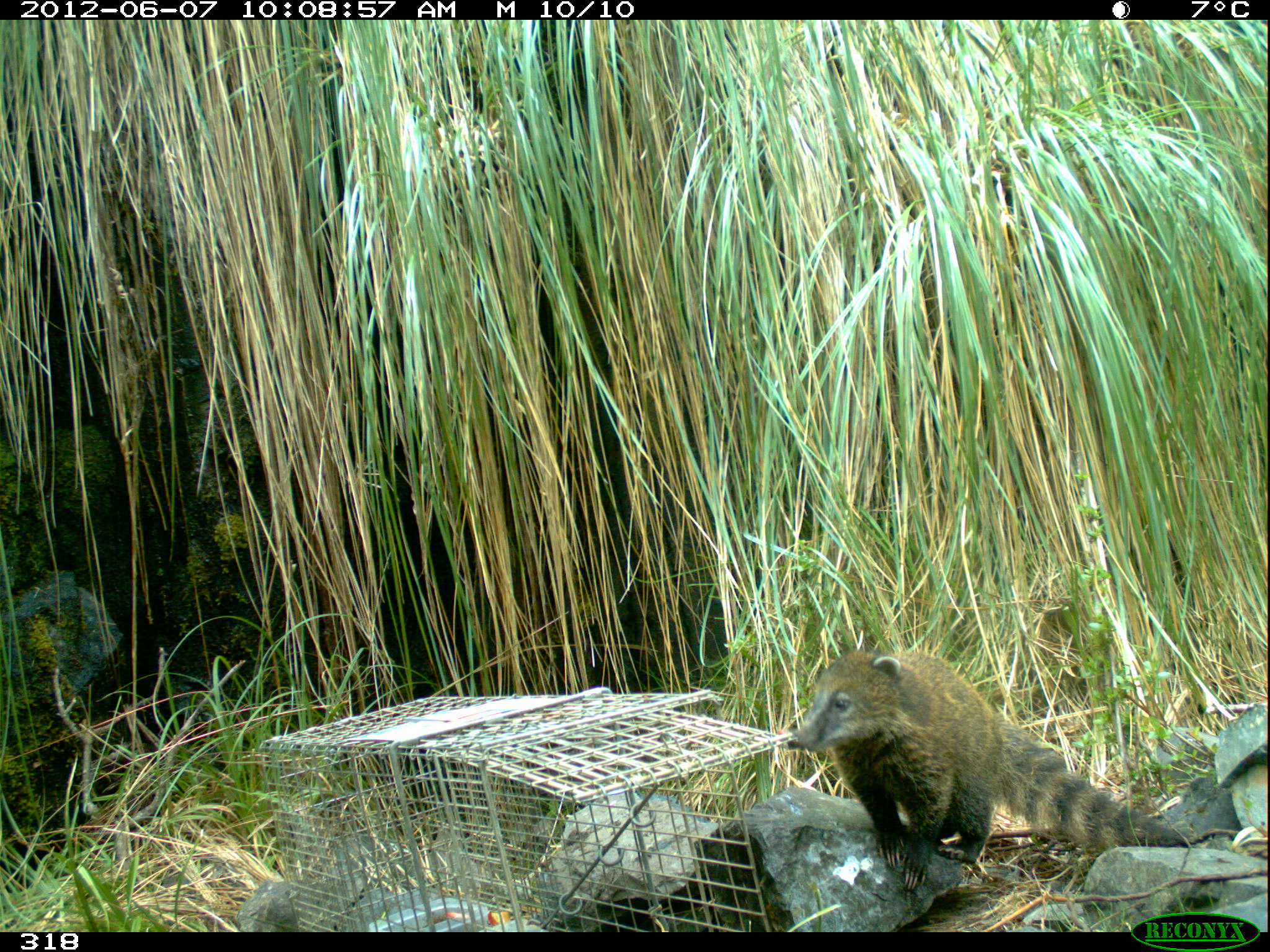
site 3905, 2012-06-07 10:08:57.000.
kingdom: Animalia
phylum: Chordata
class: Mammalia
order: Carnivora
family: Procyonidae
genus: Nasua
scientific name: Nasua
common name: coatis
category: unknown coati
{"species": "unknown coati (coatis) (Nasua)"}